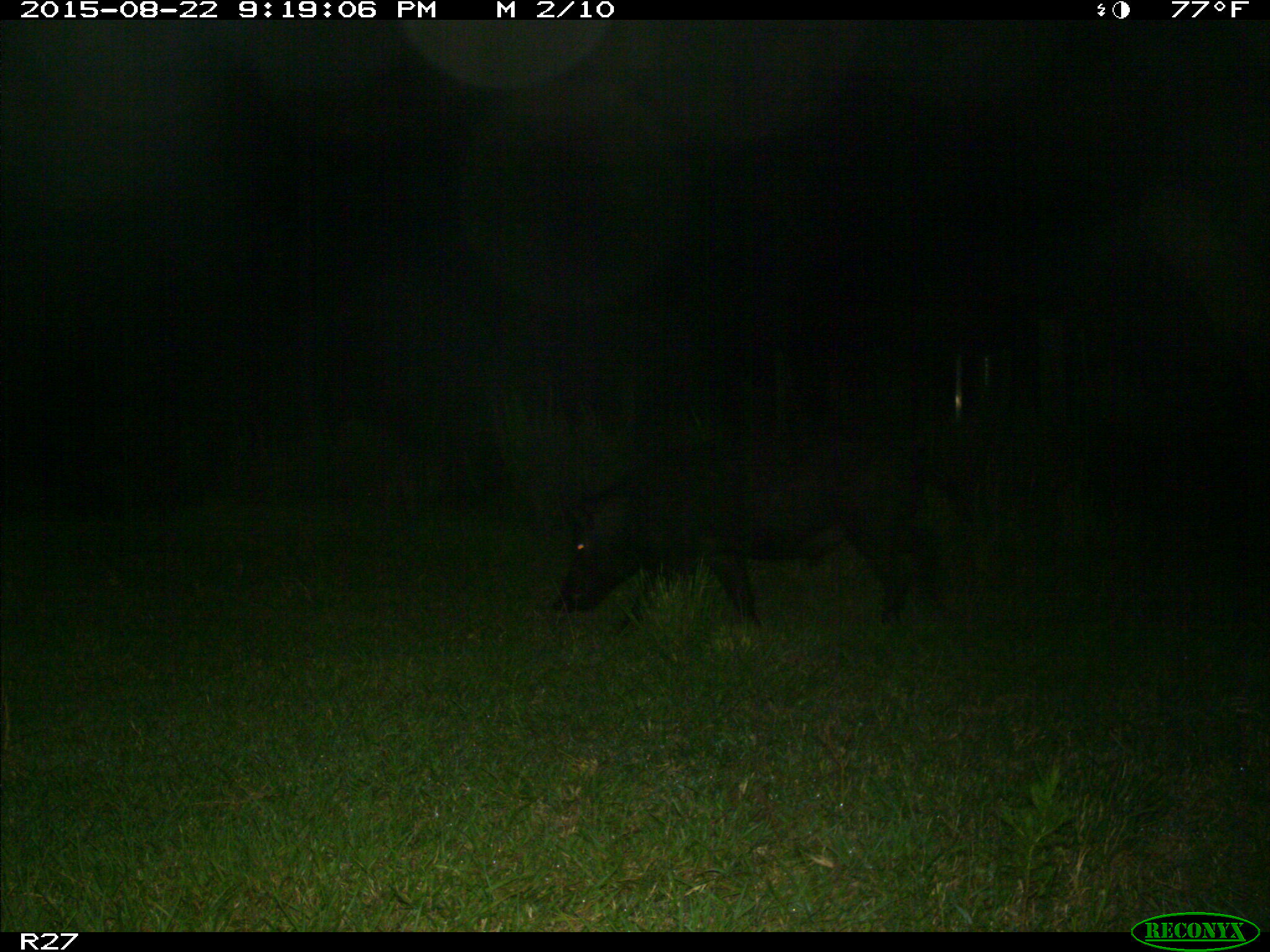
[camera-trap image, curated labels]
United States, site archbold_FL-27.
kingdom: Animalia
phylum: Chordata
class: Mammalia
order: Artiodactyla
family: Suidae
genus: Sus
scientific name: Sus scrofa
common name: wild boar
Sus scrofa (wild boar).